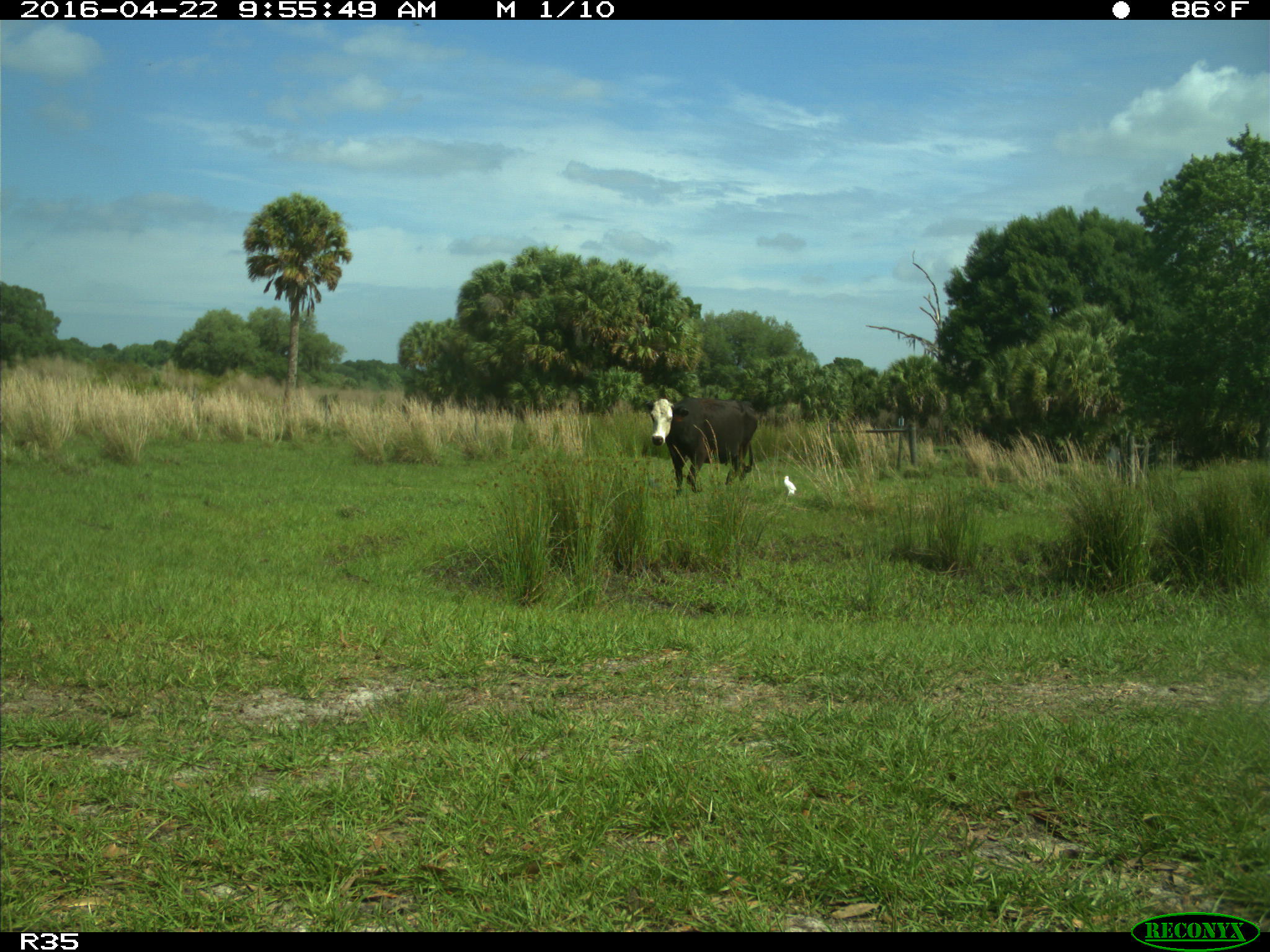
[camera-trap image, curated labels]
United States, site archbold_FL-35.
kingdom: Animalia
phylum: Chordata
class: Mammalia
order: Artiodactyla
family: Bovidae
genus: Bos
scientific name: Bos taurus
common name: domestic cow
Bos taurus (domestic cow).